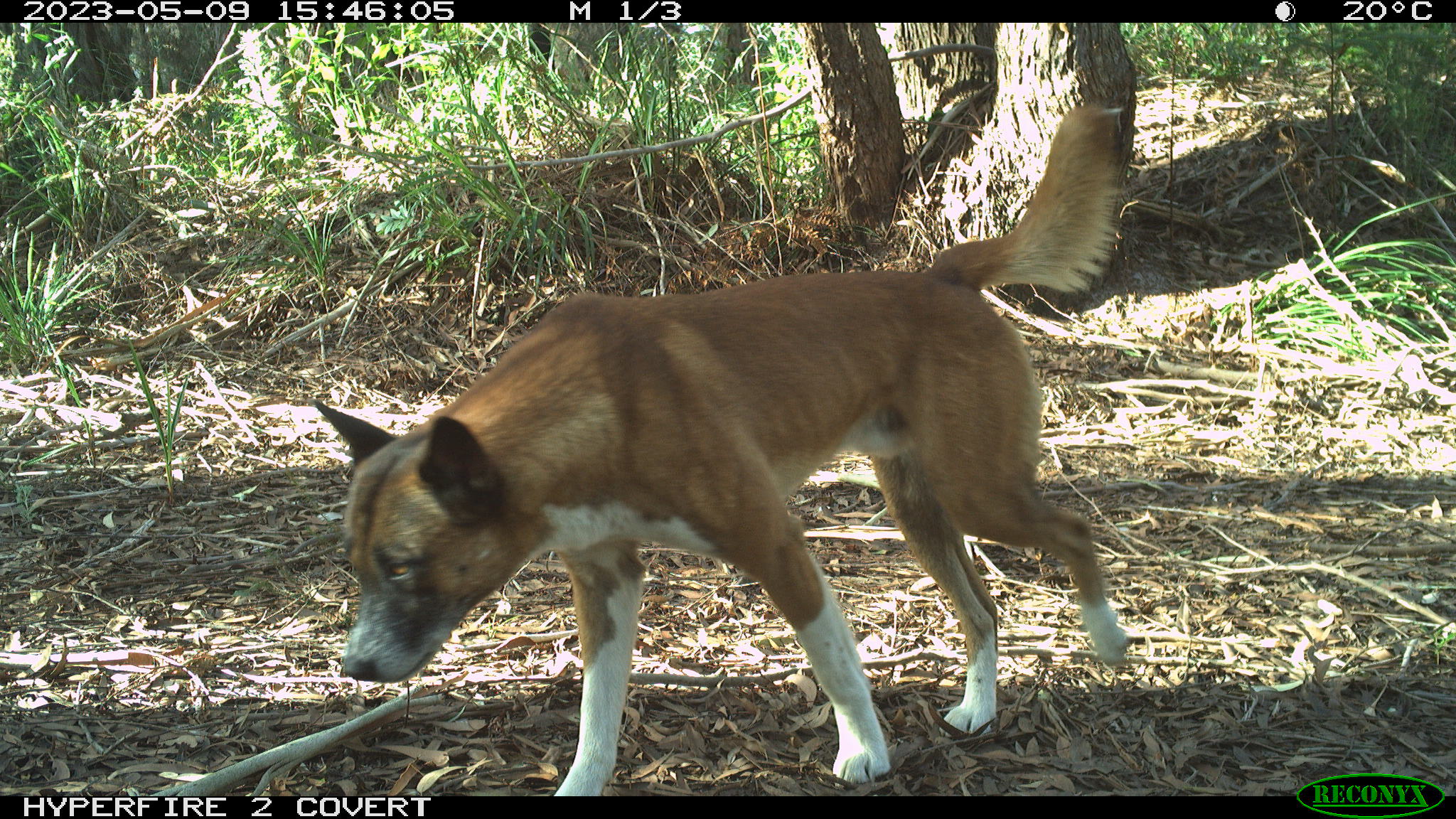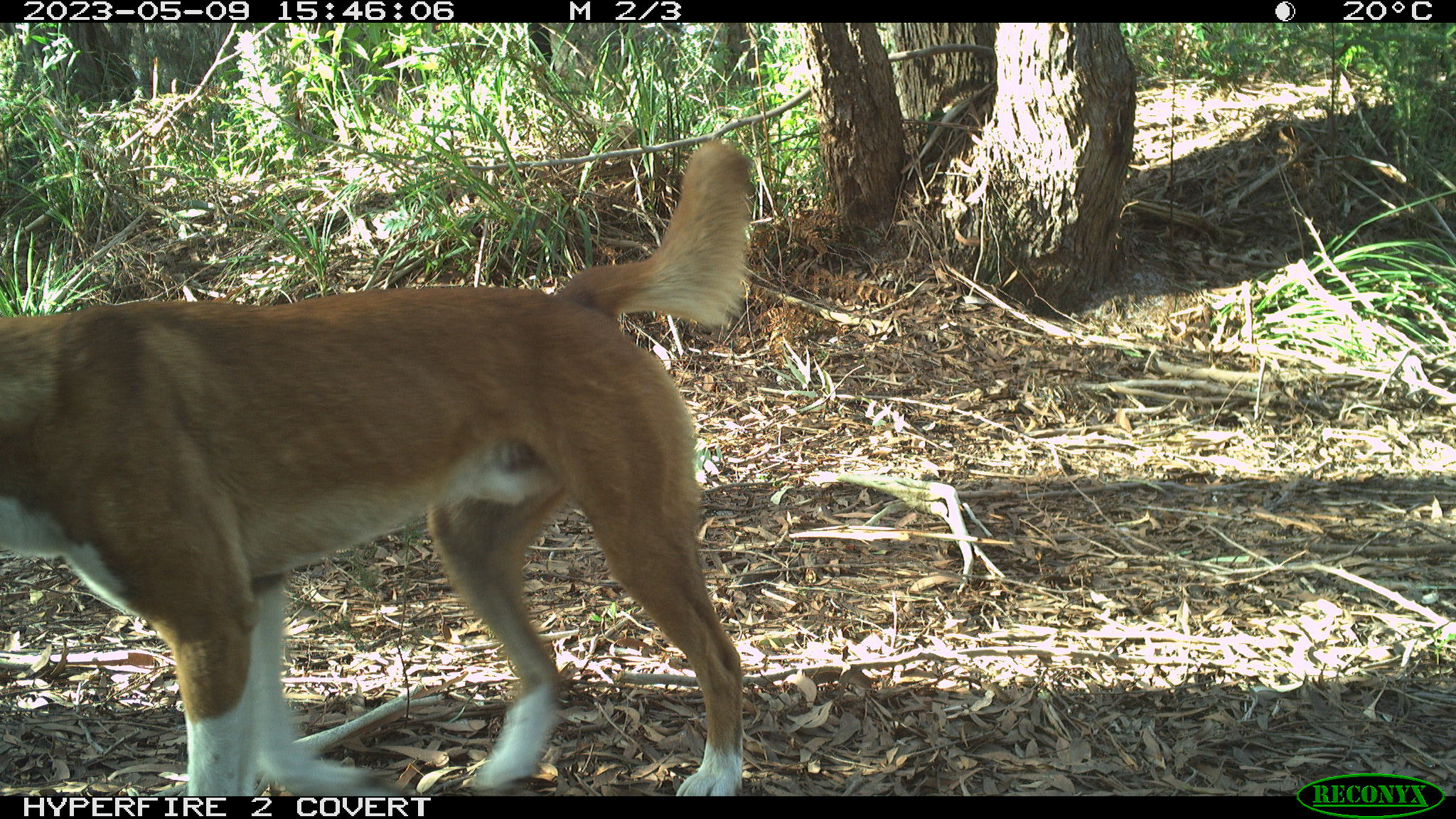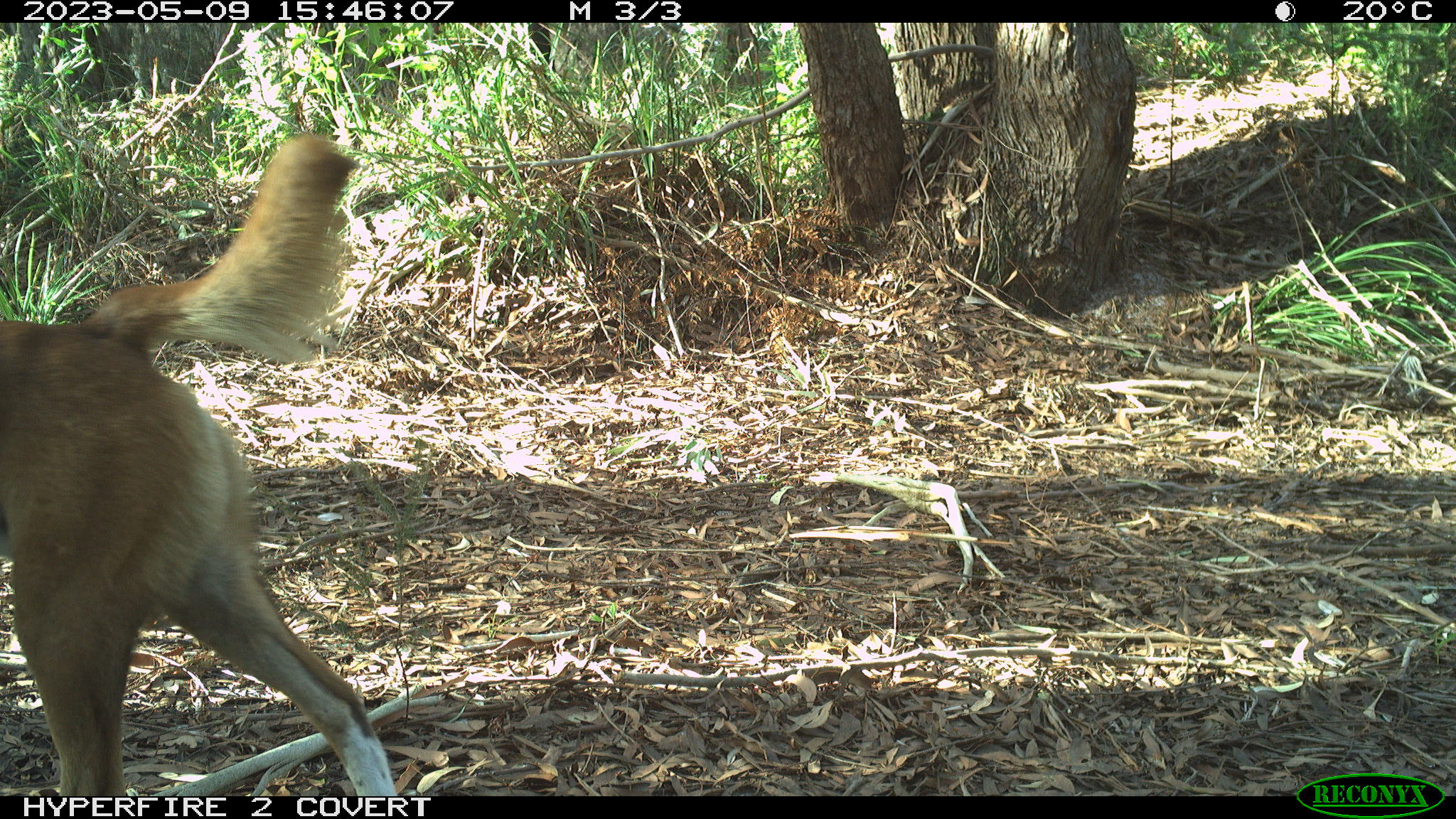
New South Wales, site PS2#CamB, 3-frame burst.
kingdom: Animalia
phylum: Chordata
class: Mammalia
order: Carnivora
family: Canidae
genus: Canis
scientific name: Canis familiaris dingo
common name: dingo